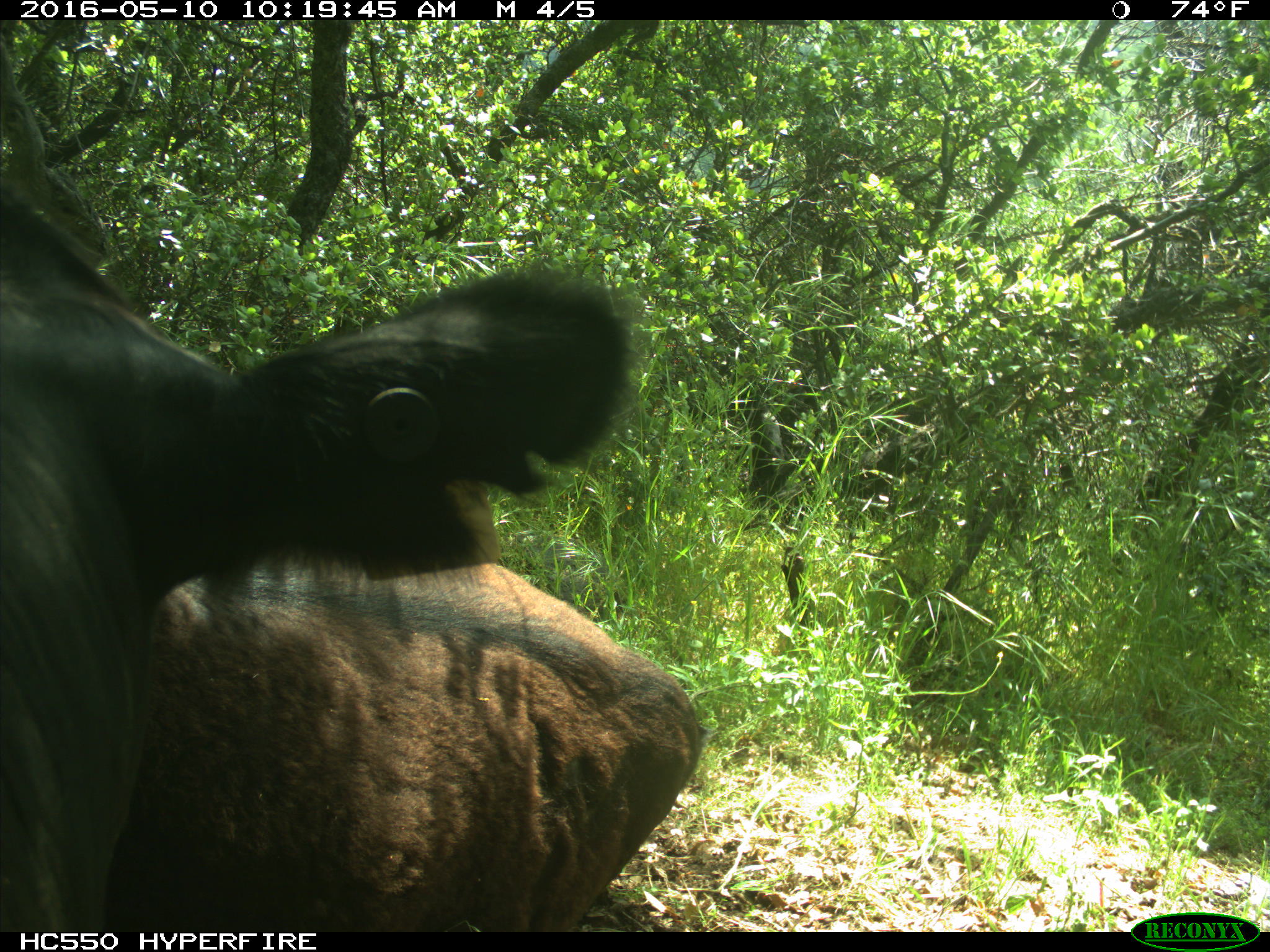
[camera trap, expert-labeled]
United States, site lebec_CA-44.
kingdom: Animalia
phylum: Chordata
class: Mammalia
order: Artiodactyla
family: Bovidae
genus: Bos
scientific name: Bos taurus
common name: domestic cow